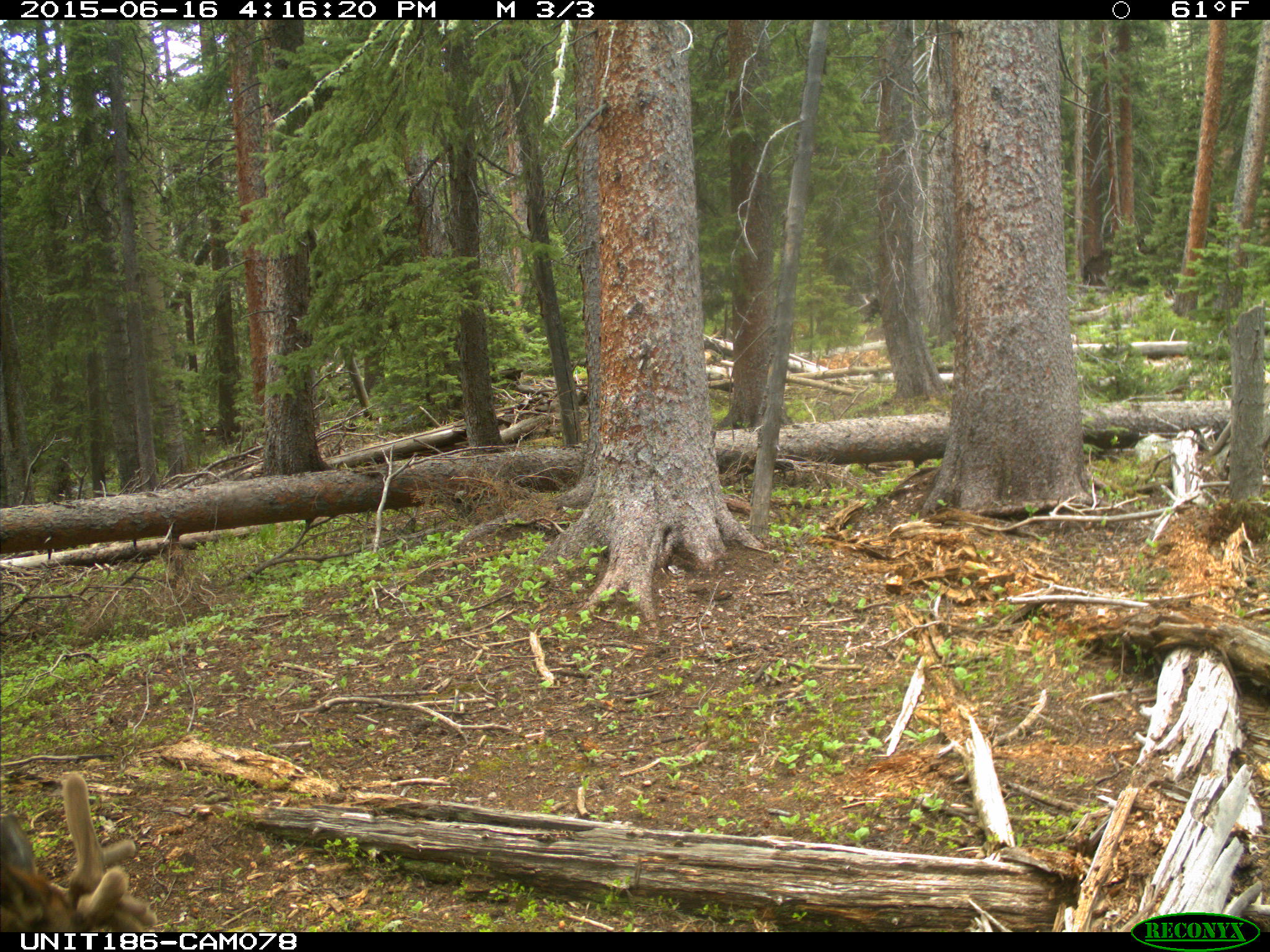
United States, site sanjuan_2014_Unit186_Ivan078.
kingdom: Animalia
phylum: Chordata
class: Mammalia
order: Artiodactyla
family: Cervidae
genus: Cervus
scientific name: Cervus elaphus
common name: red deer